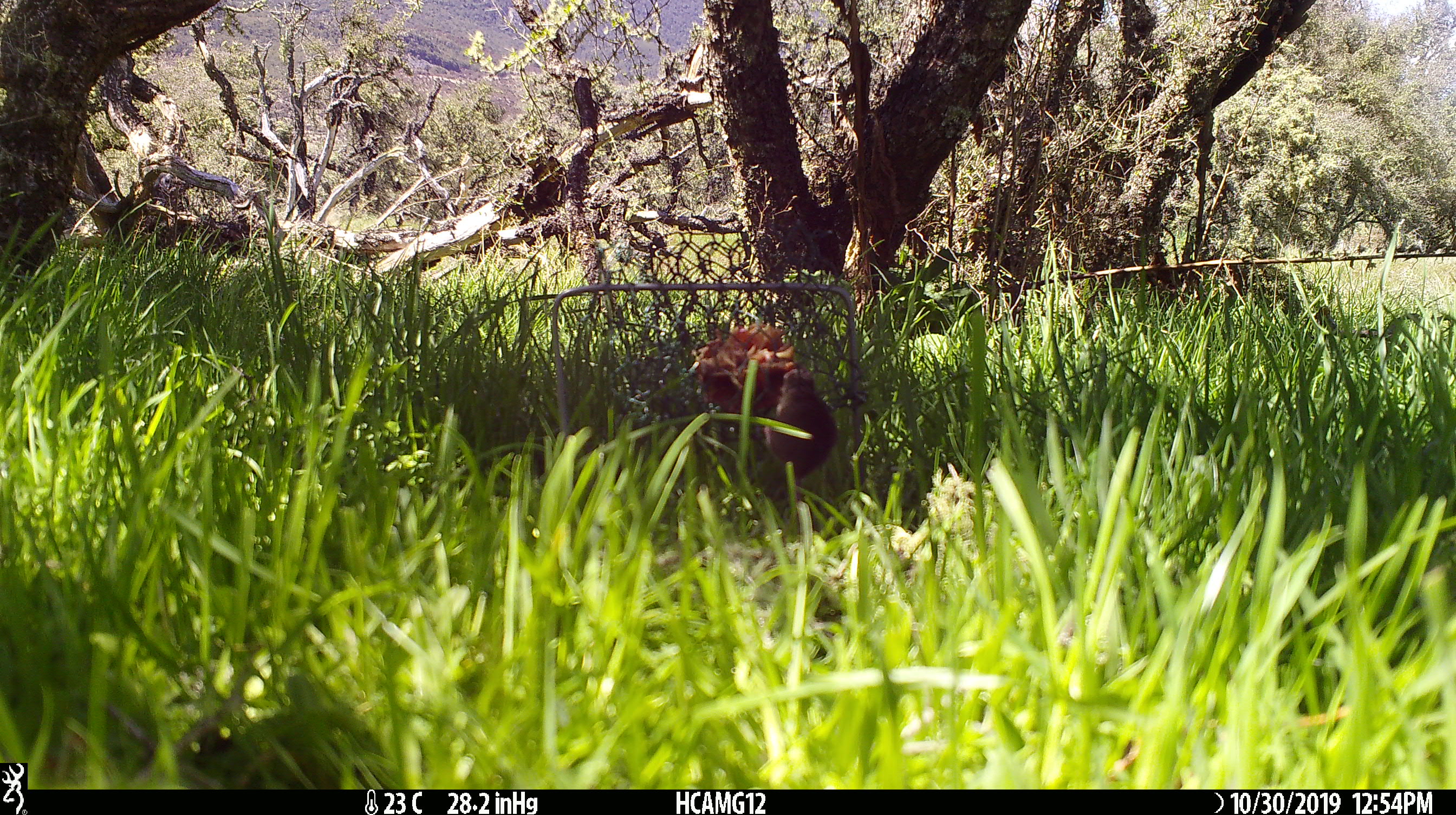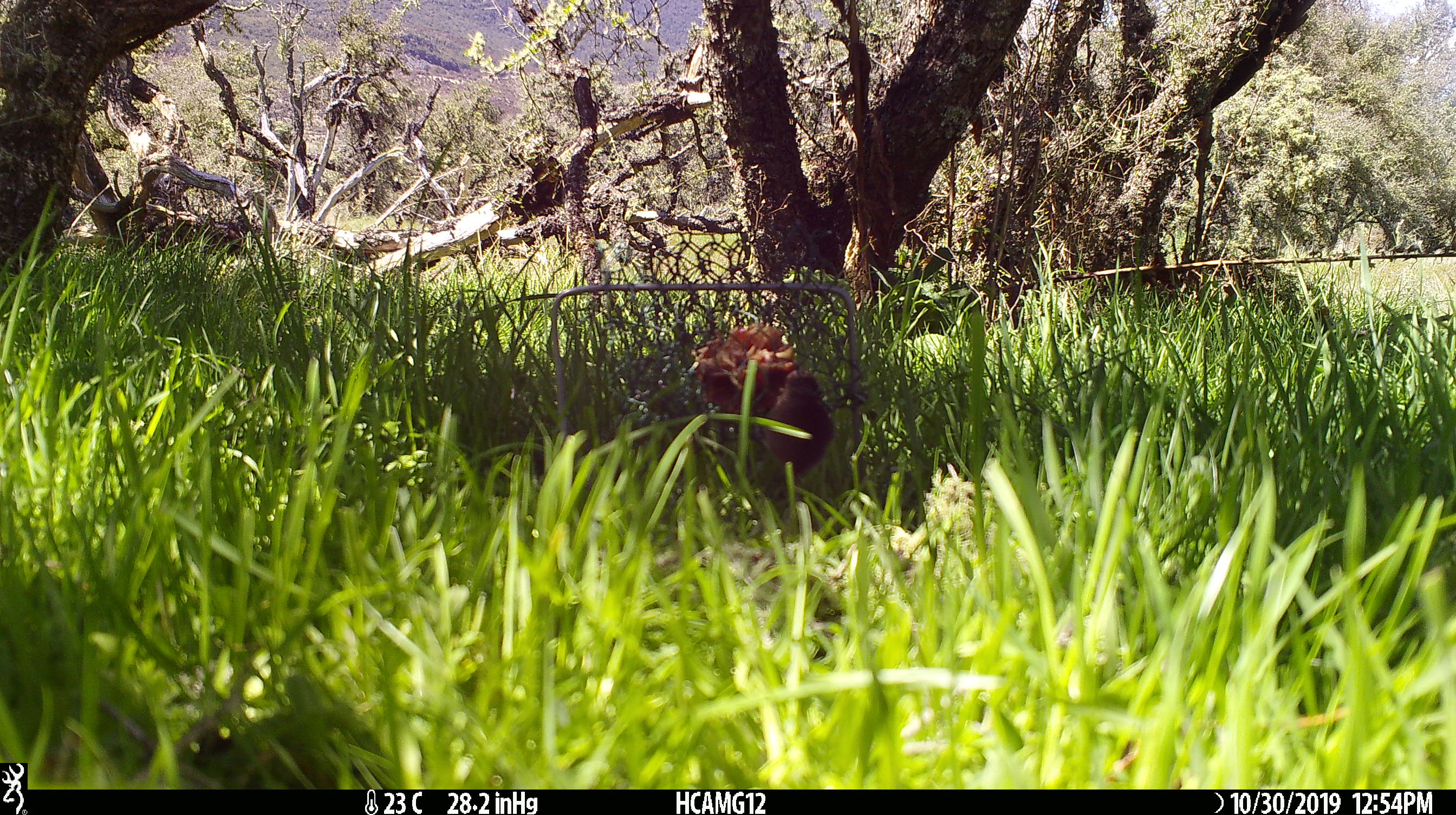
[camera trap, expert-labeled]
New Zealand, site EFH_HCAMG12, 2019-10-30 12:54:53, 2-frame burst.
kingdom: Animalia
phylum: Chordata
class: Mammalia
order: Rodentia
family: Muridae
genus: Mus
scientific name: Mus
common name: mouse